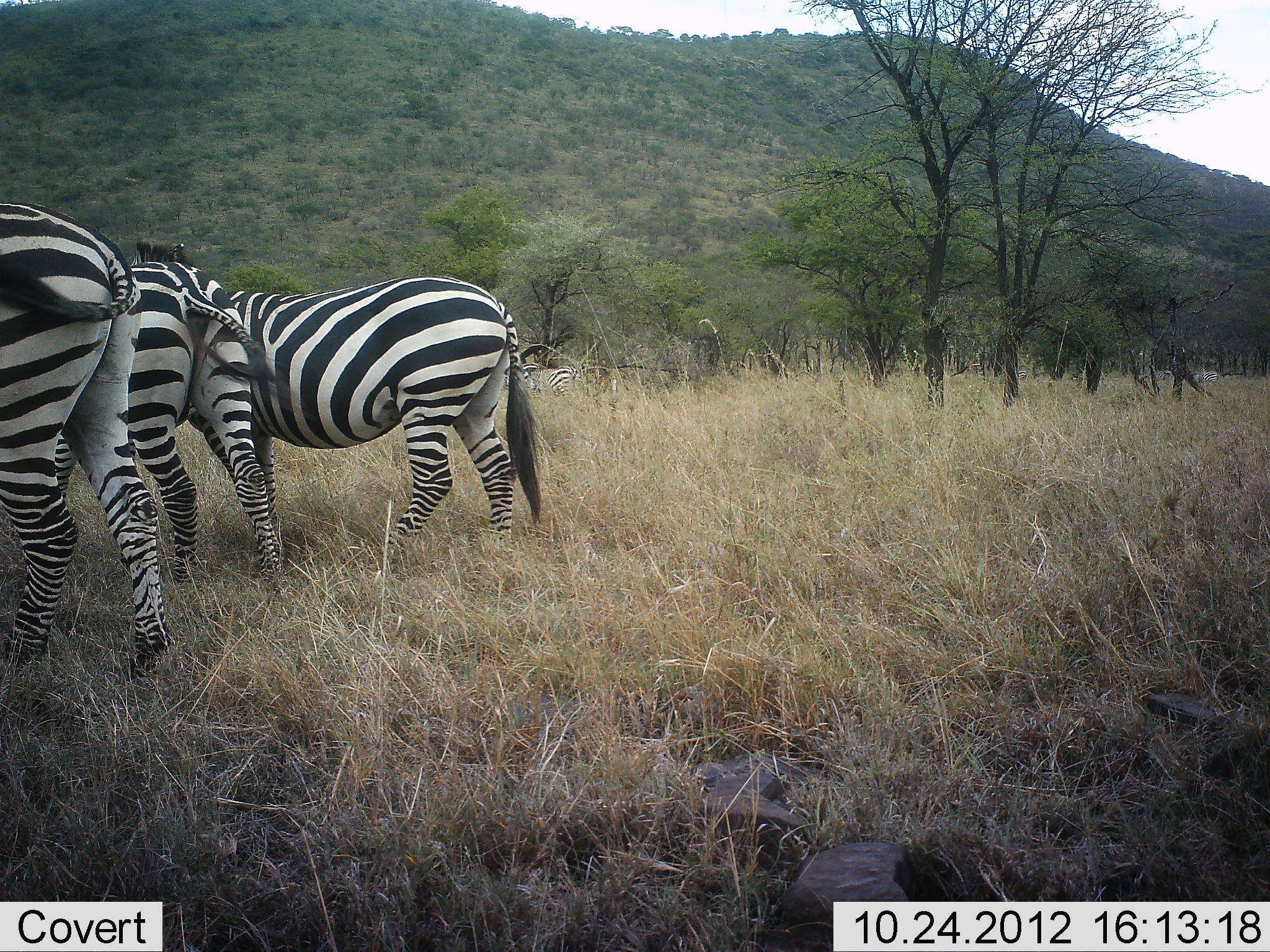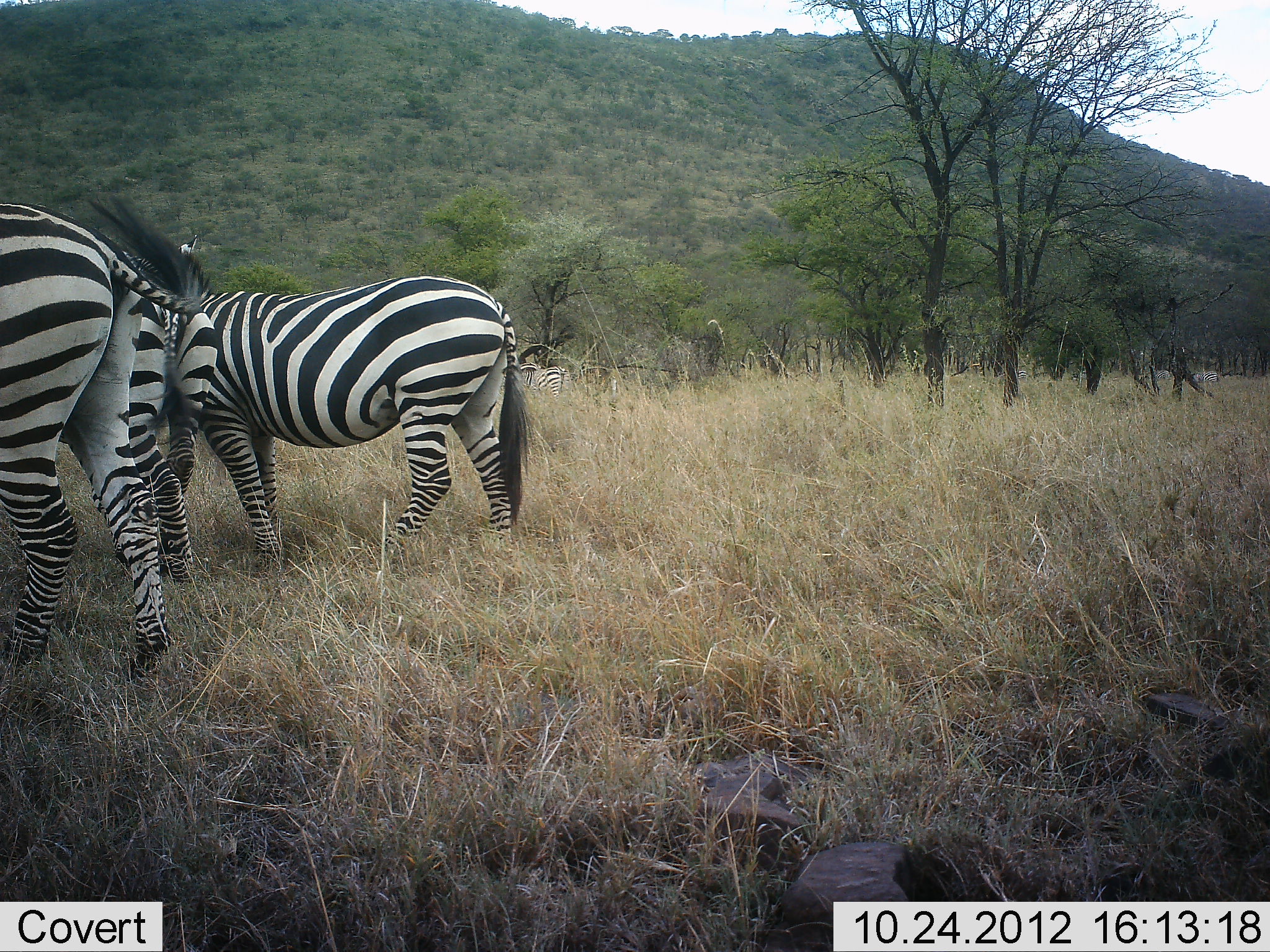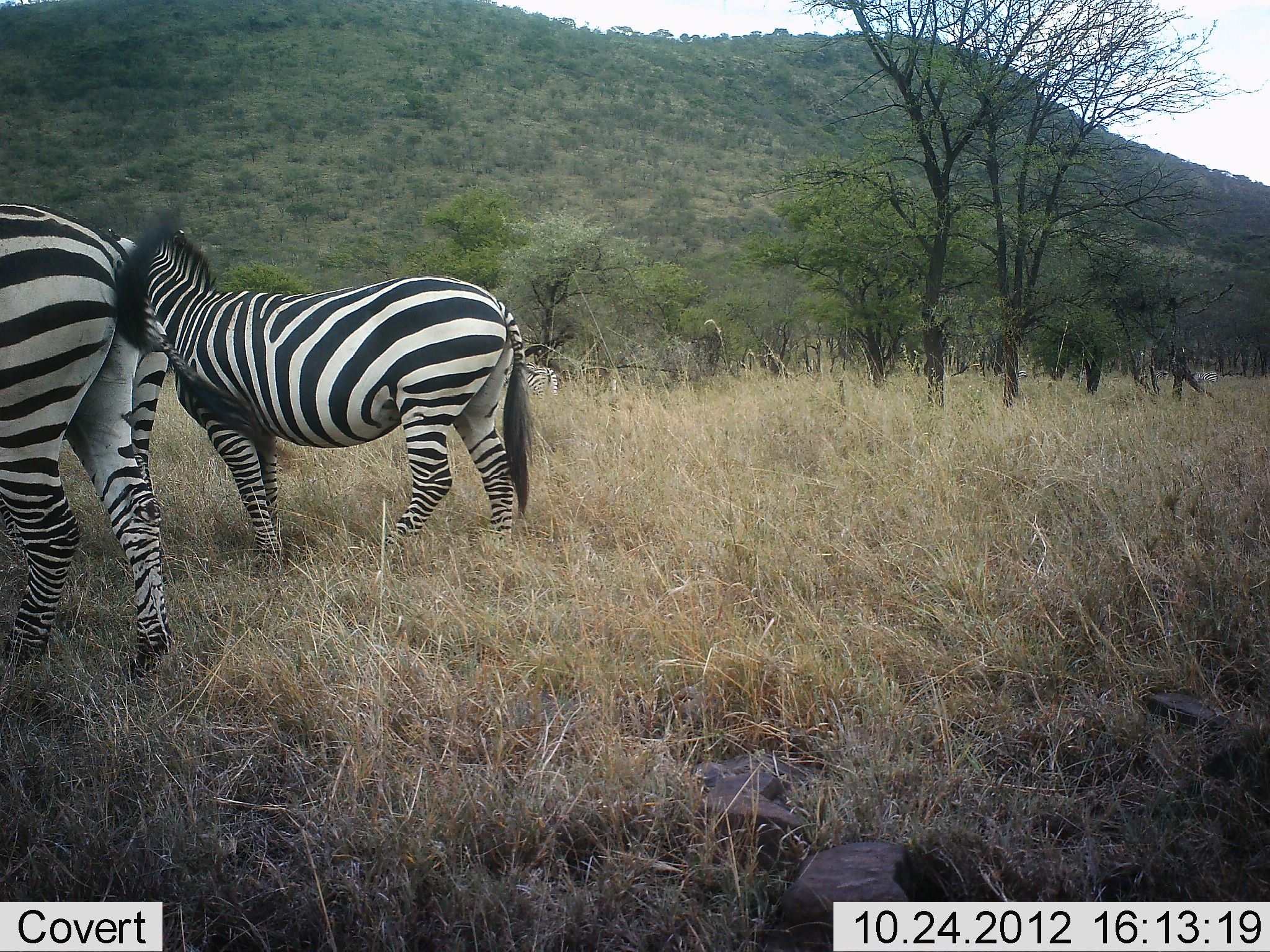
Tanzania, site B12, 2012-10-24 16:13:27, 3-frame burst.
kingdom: Animalia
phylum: Chordata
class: Mammalia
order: Perissodactyla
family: Equidae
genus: Equus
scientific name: Equus quagga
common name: plains zebra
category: zebra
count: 4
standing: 80%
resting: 0%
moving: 50%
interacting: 0%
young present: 0%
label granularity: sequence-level